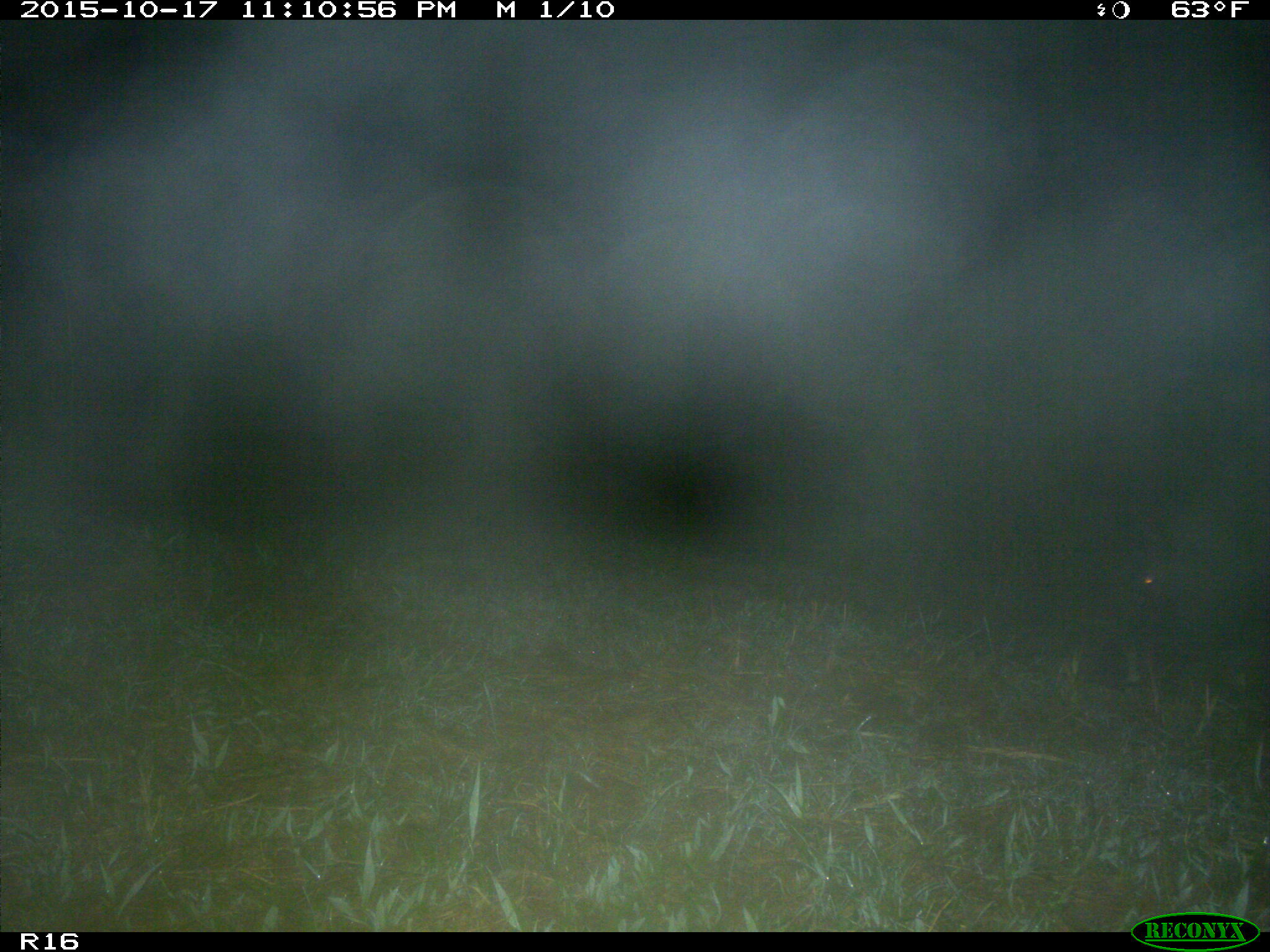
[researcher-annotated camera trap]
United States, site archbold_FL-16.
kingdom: Animalia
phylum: Chordata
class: Mammalia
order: Artiodactyla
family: Suidae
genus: Sus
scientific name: Sus scrofa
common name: wild boar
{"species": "Sus scrofa (wild boar)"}